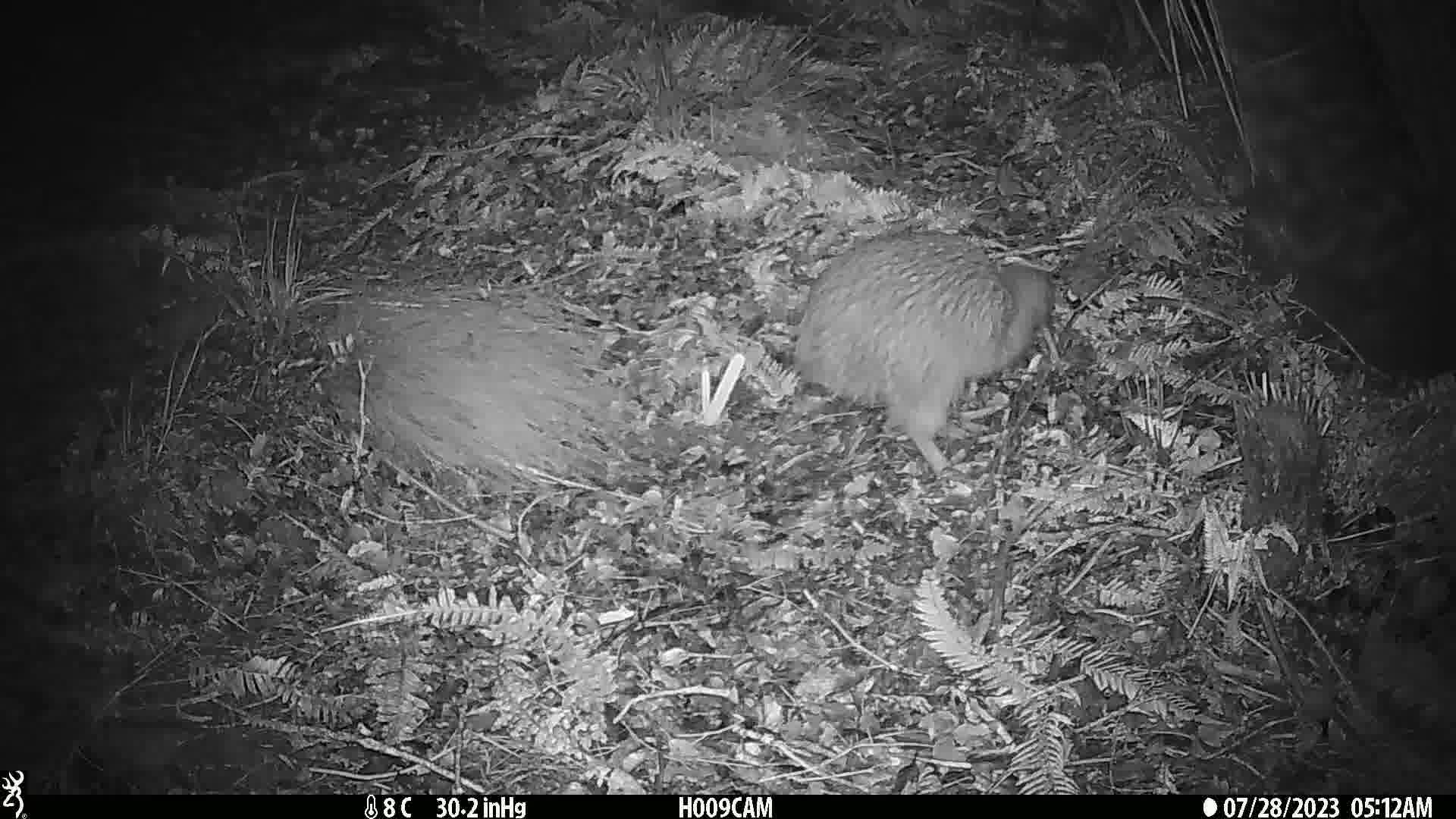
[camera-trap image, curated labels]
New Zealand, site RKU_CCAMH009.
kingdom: Animalia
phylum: Chordata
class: Aves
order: Apterygiformes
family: Apterygidae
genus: Apteryx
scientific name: Apteryx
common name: kiwi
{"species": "kiwi (Apteryx)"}